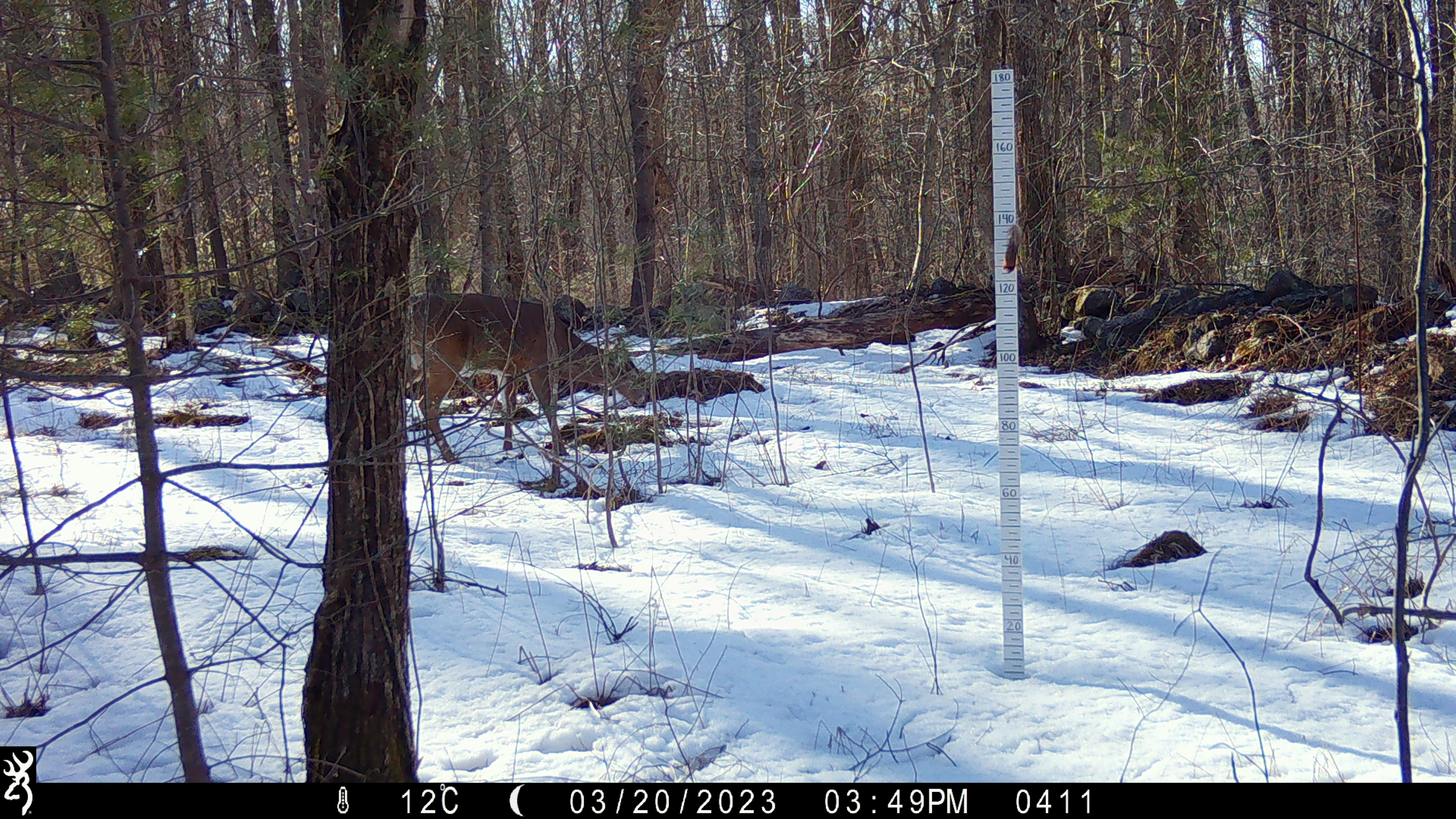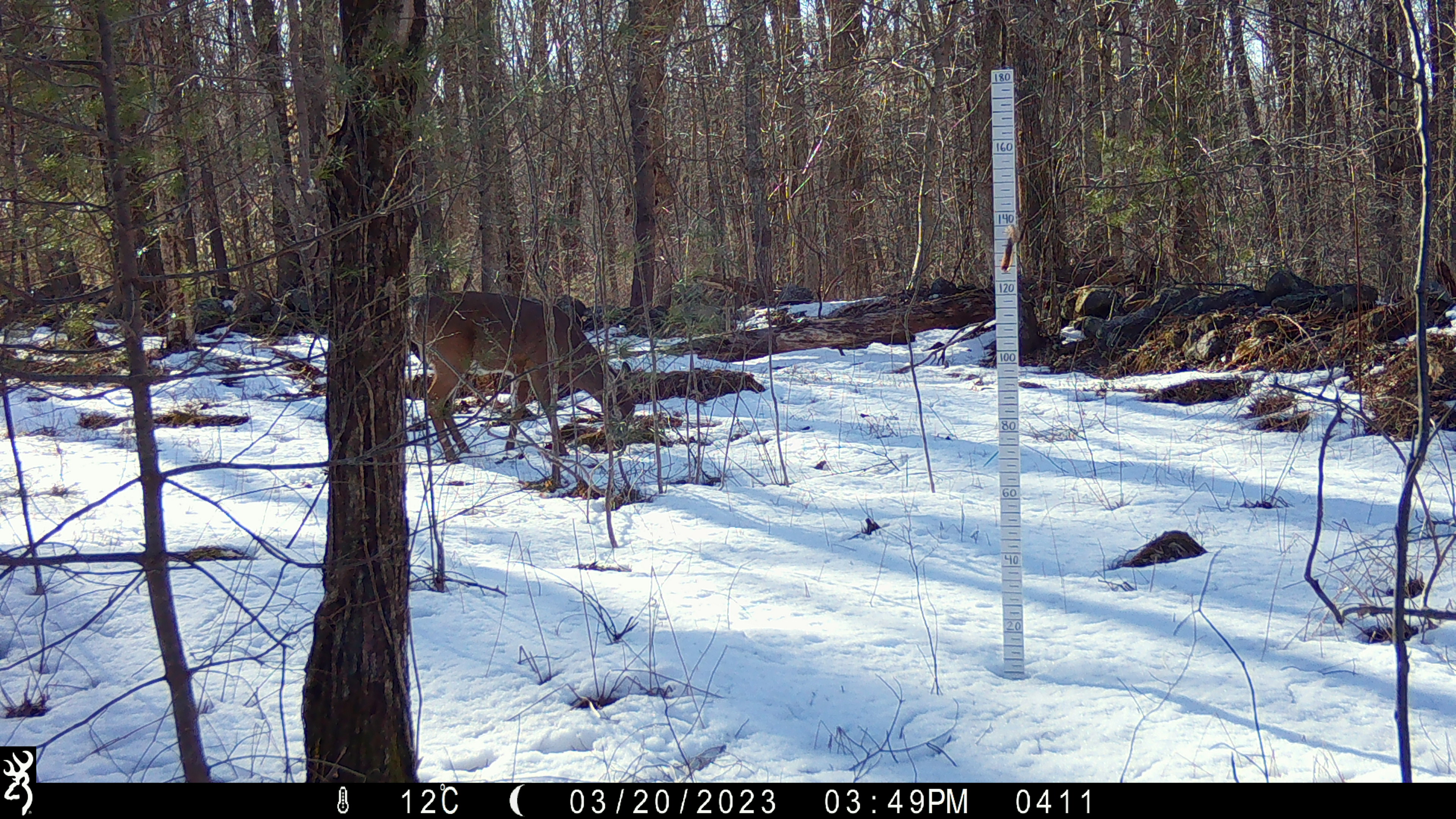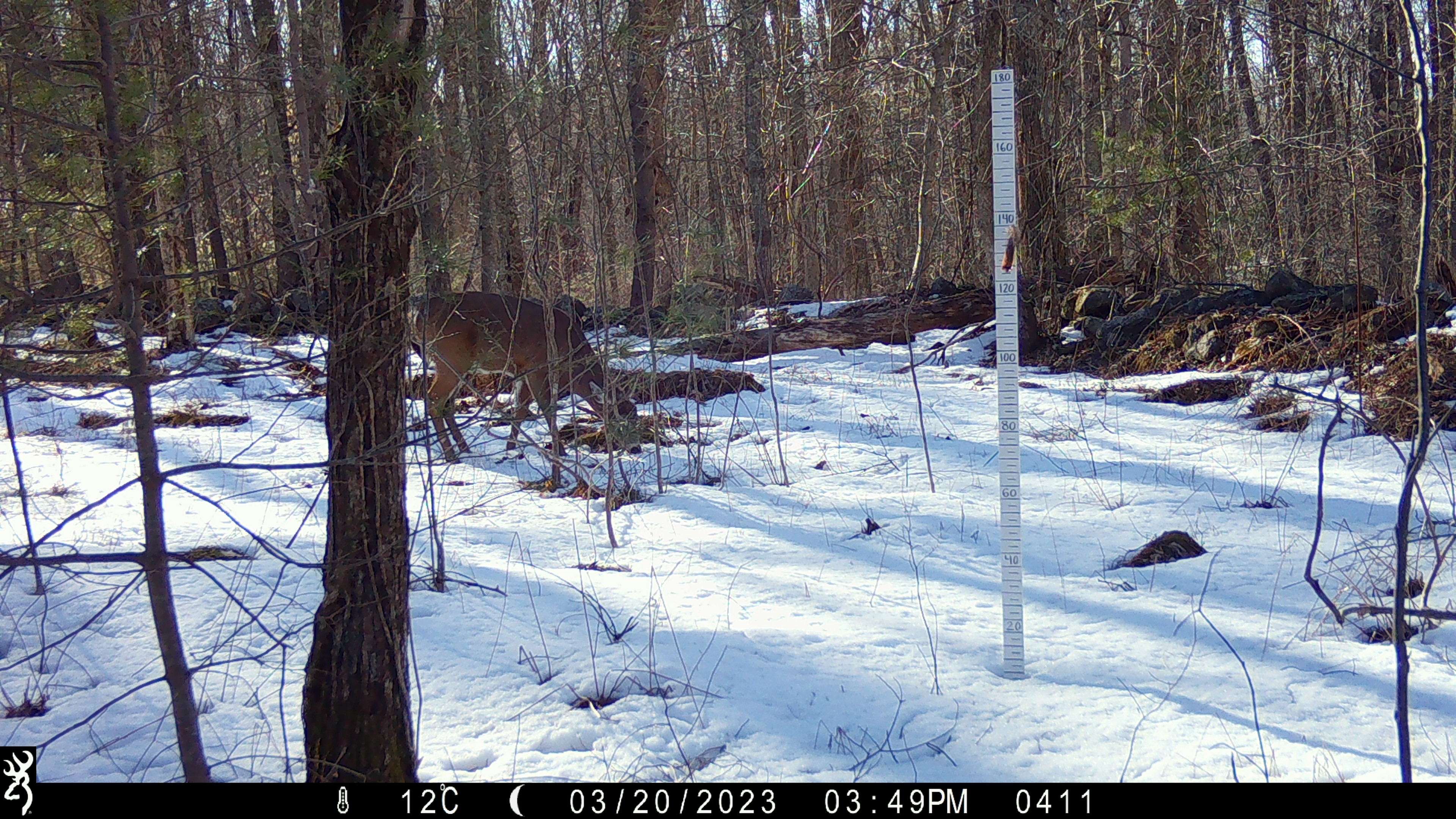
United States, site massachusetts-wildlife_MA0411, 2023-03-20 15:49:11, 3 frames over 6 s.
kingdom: Animalia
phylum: Chordata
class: Mammalia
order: Artiodactyla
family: Cervidae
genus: Odocoileus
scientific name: Odocoileus virginianus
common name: white-tailed deer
White-tailed deer (Odocoileus virginianus).